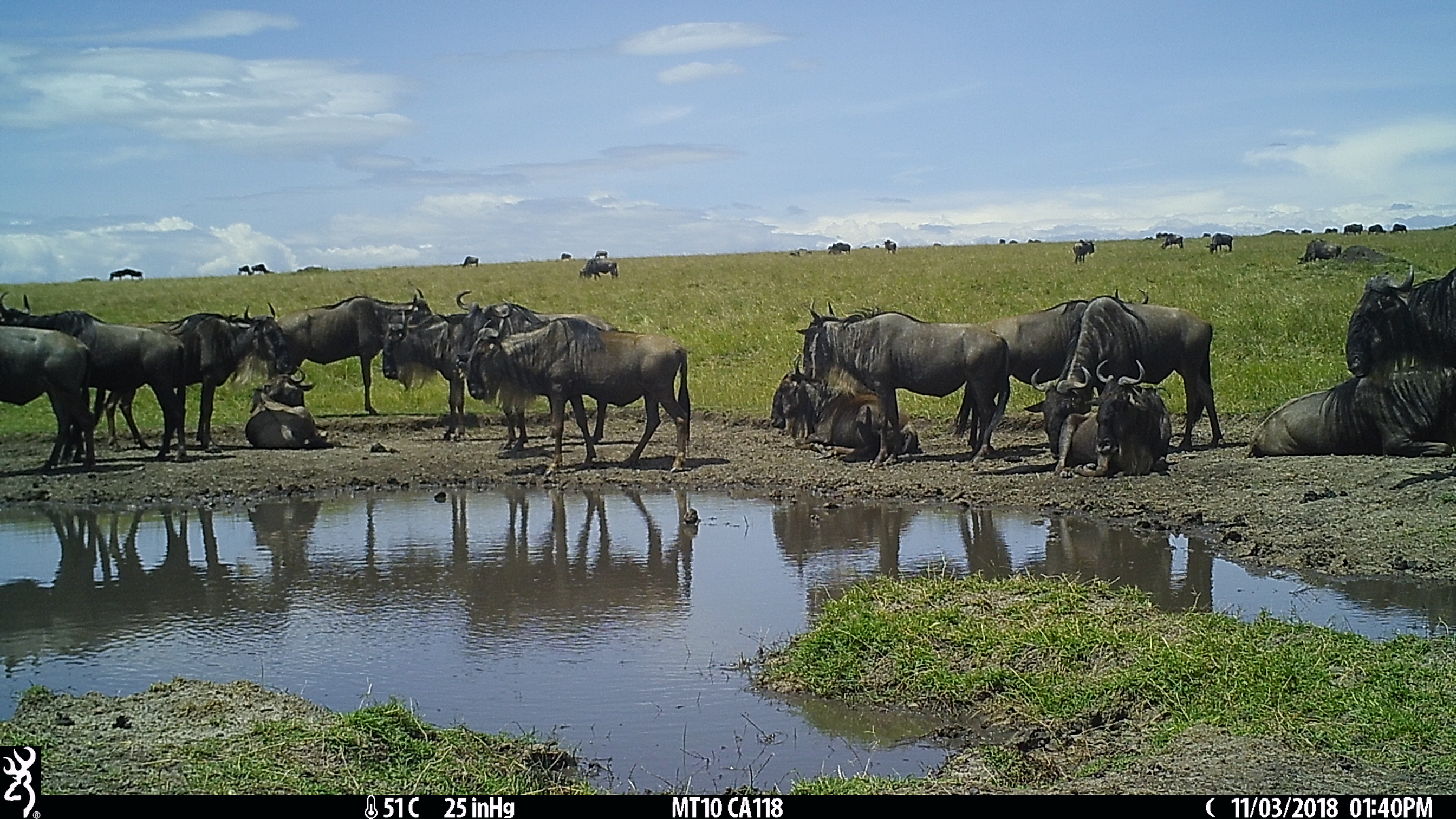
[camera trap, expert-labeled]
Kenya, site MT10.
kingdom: Animalia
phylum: Chordata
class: Mammalia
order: Artiodactyla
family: Bovidae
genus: Connochaetes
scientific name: Connochaetes taurinus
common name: blue wildebeest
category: wildebeest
Wildebeest (blue wildebeest) (Connochaetes taurinus).